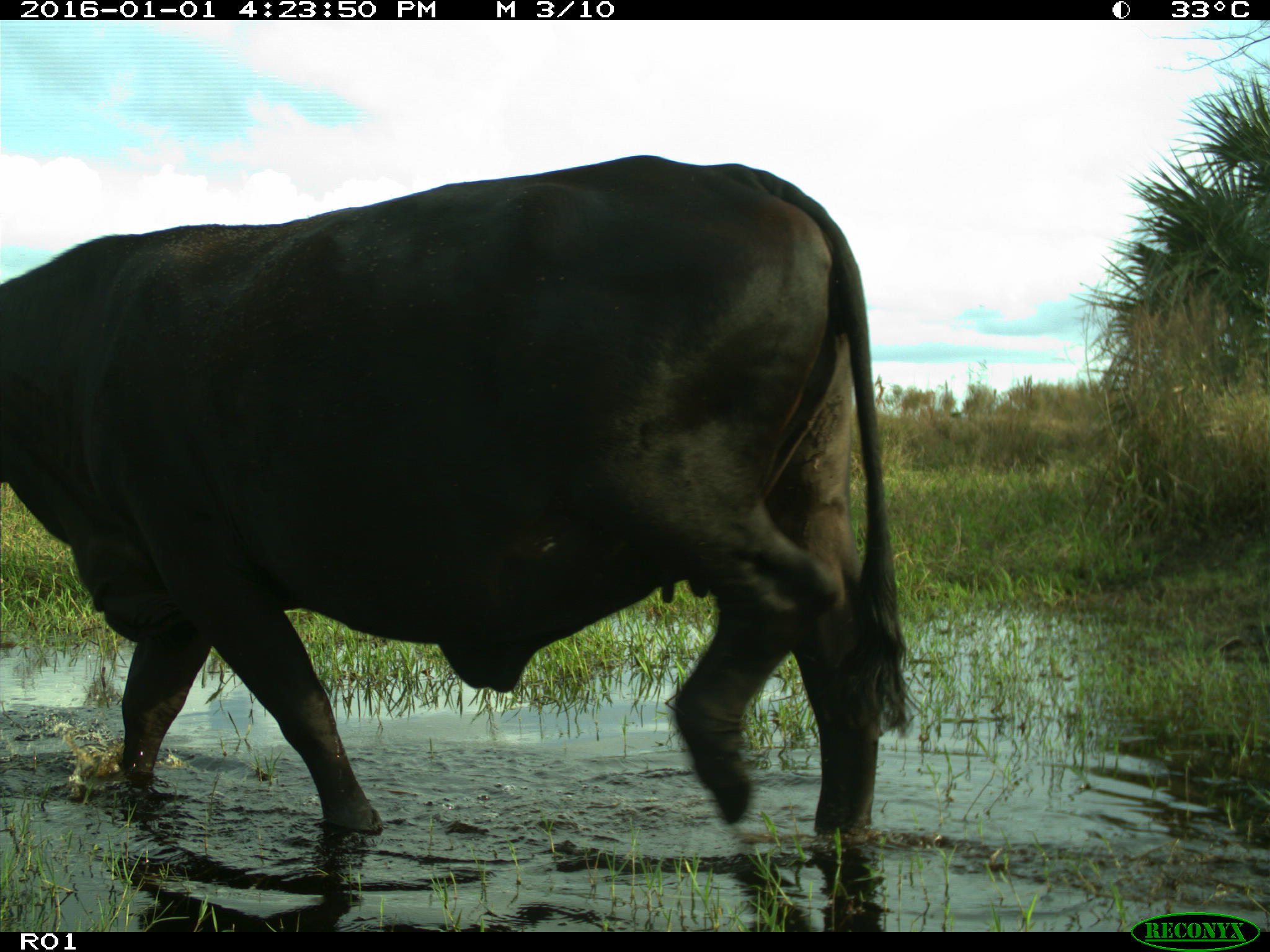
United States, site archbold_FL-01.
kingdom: Animalia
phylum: Chordata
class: Mammalia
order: Artiodactyla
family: Bovidae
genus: Bos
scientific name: Bos taurus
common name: domestic cow